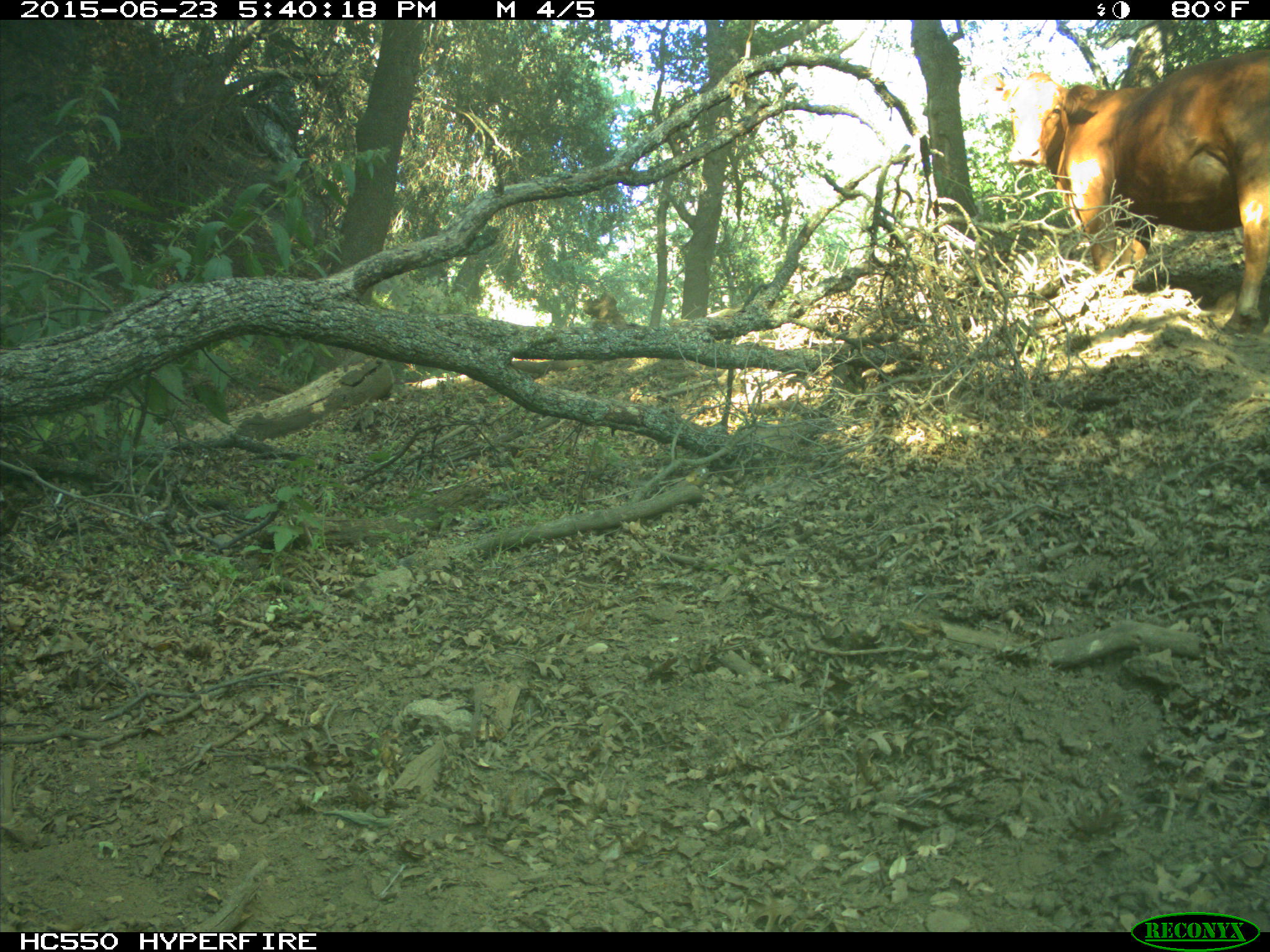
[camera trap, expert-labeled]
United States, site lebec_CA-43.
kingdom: Animalia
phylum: Chordata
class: Mammalia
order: Artiodactyla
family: Bovidae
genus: Bos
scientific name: Bos taurus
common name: domestic cow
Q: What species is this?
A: Bos taurus (domestic cow).